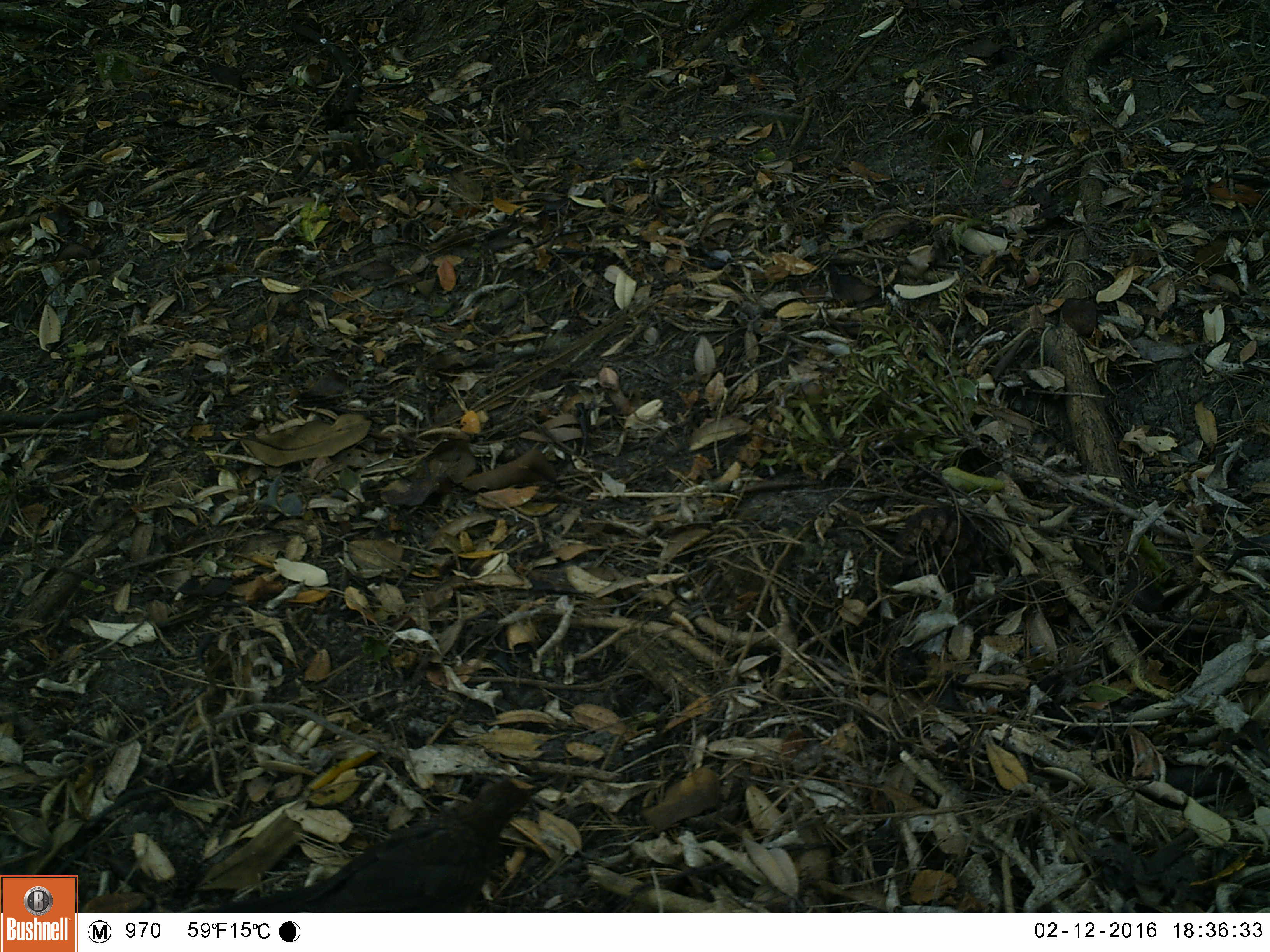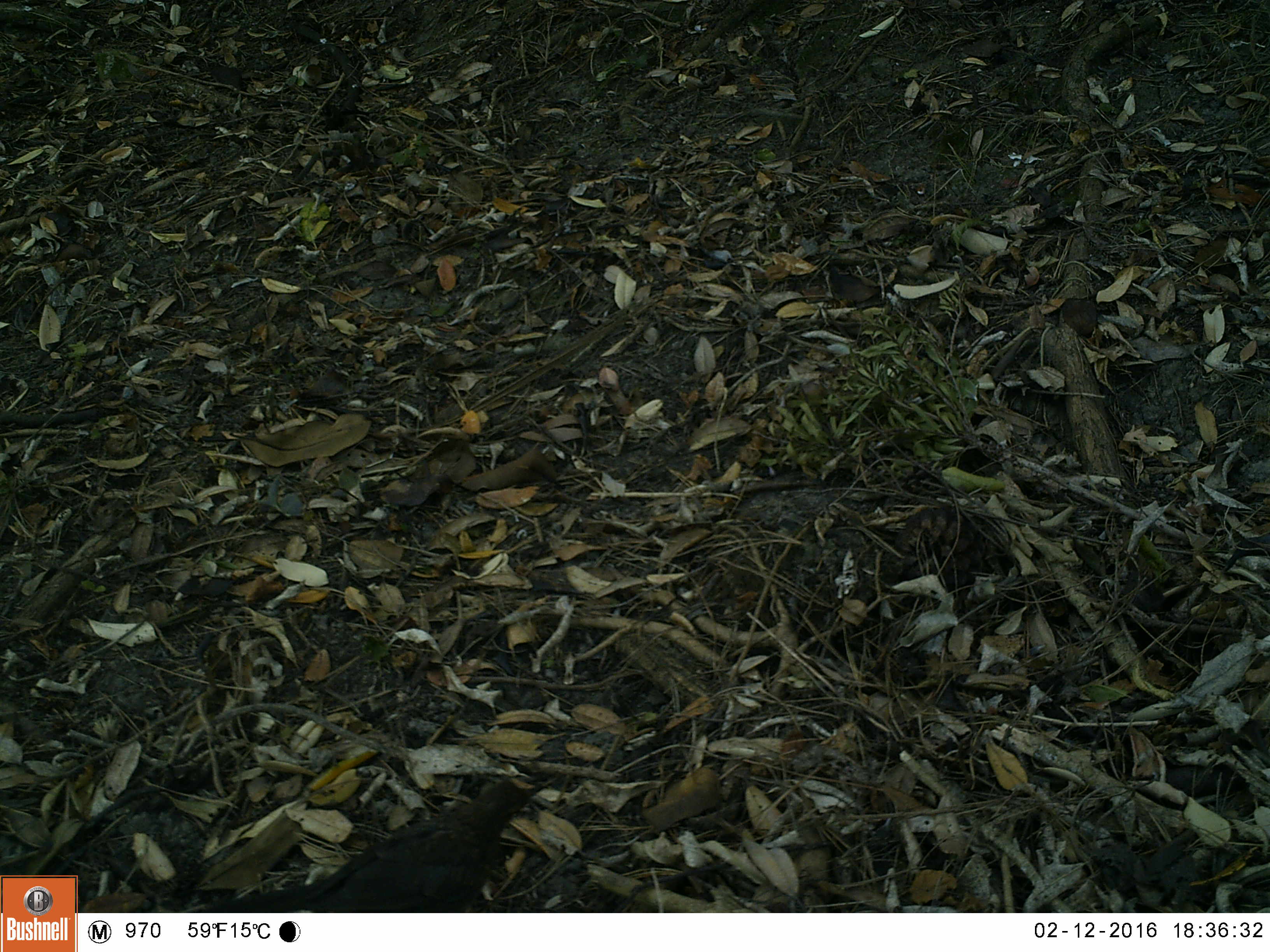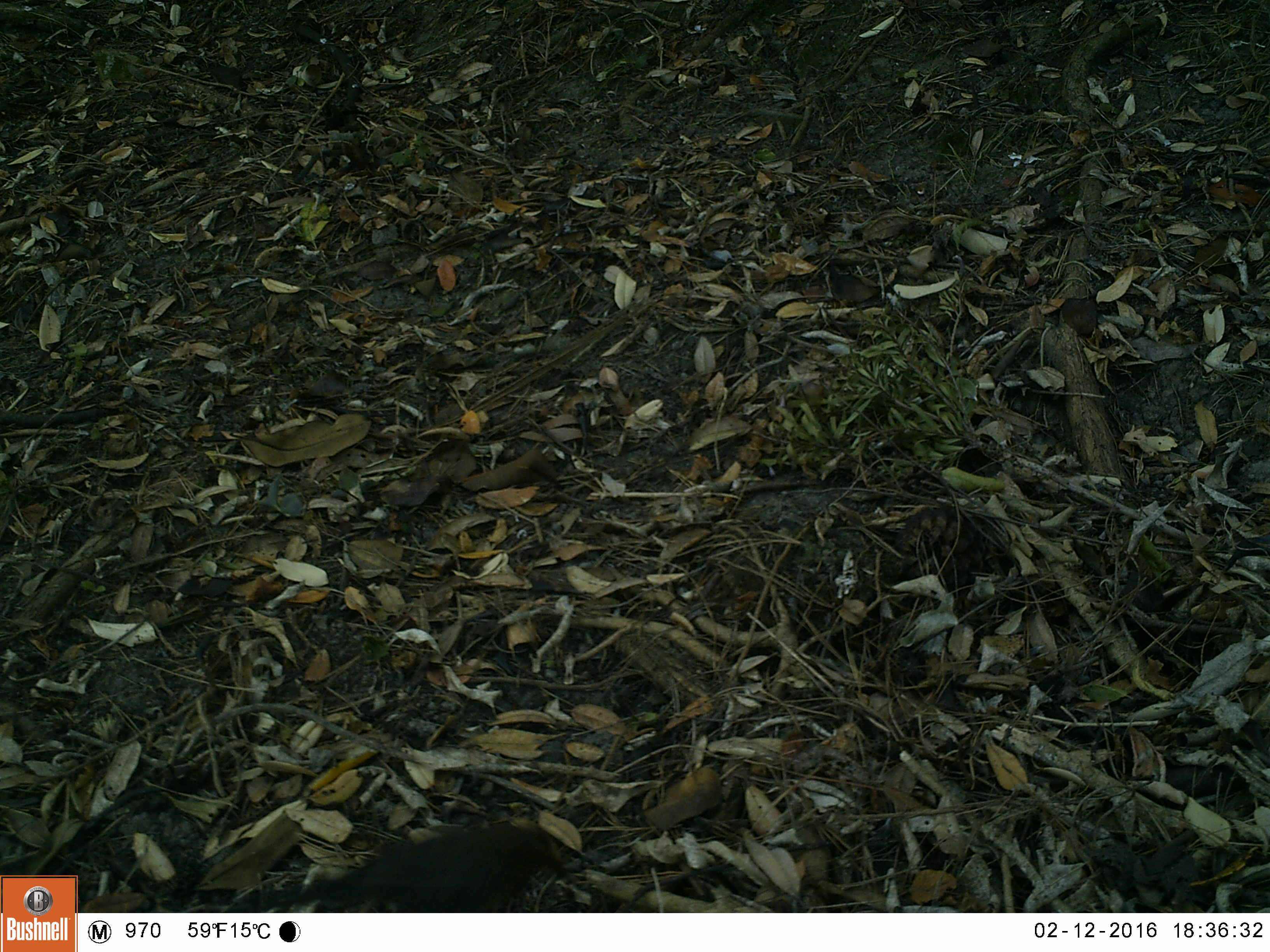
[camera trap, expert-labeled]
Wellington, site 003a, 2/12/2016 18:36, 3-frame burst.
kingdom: Animalia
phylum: Chordata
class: Aves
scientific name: Aves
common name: bird